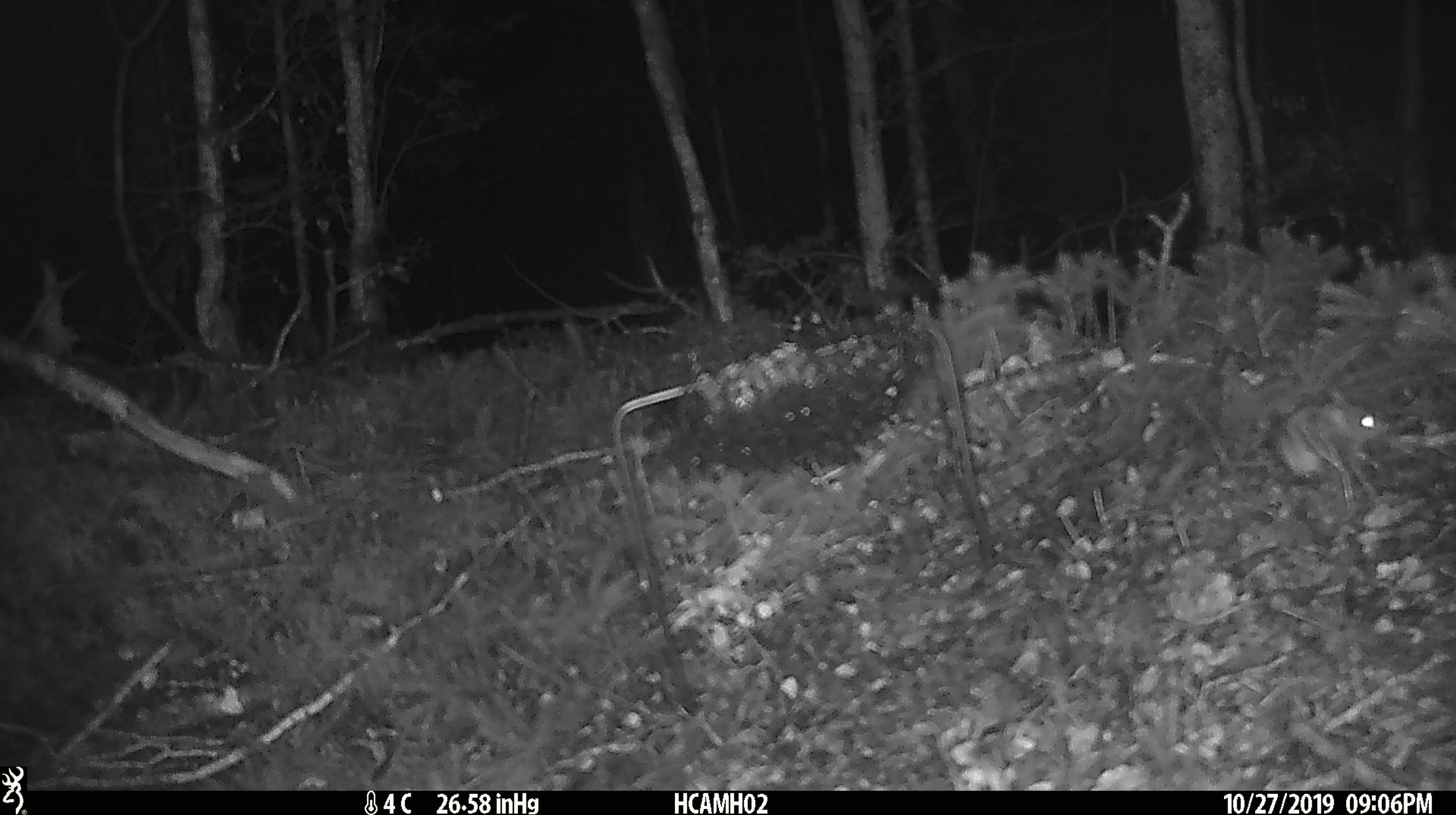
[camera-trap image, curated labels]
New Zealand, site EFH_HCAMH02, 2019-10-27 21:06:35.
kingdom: Animalia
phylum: Chordata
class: Mammalia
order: Rodentia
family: Muridae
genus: Mus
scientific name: Mus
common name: mouse